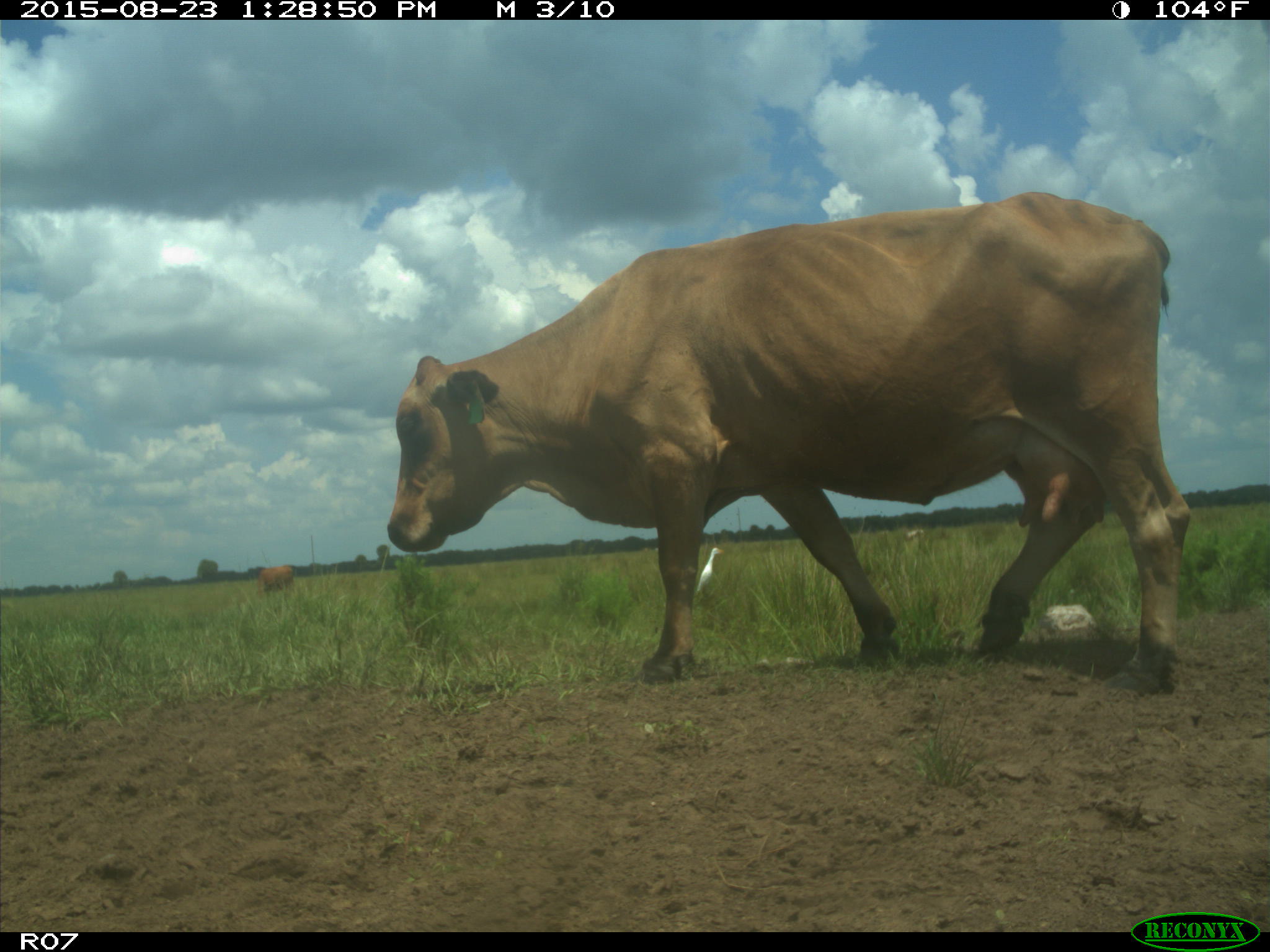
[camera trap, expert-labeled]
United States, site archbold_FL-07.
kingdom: Animalia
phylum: Chordata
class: Mammalia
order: Artiodactyla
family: Bovidae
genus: Bos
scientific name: Bos taurus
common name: domestic cow